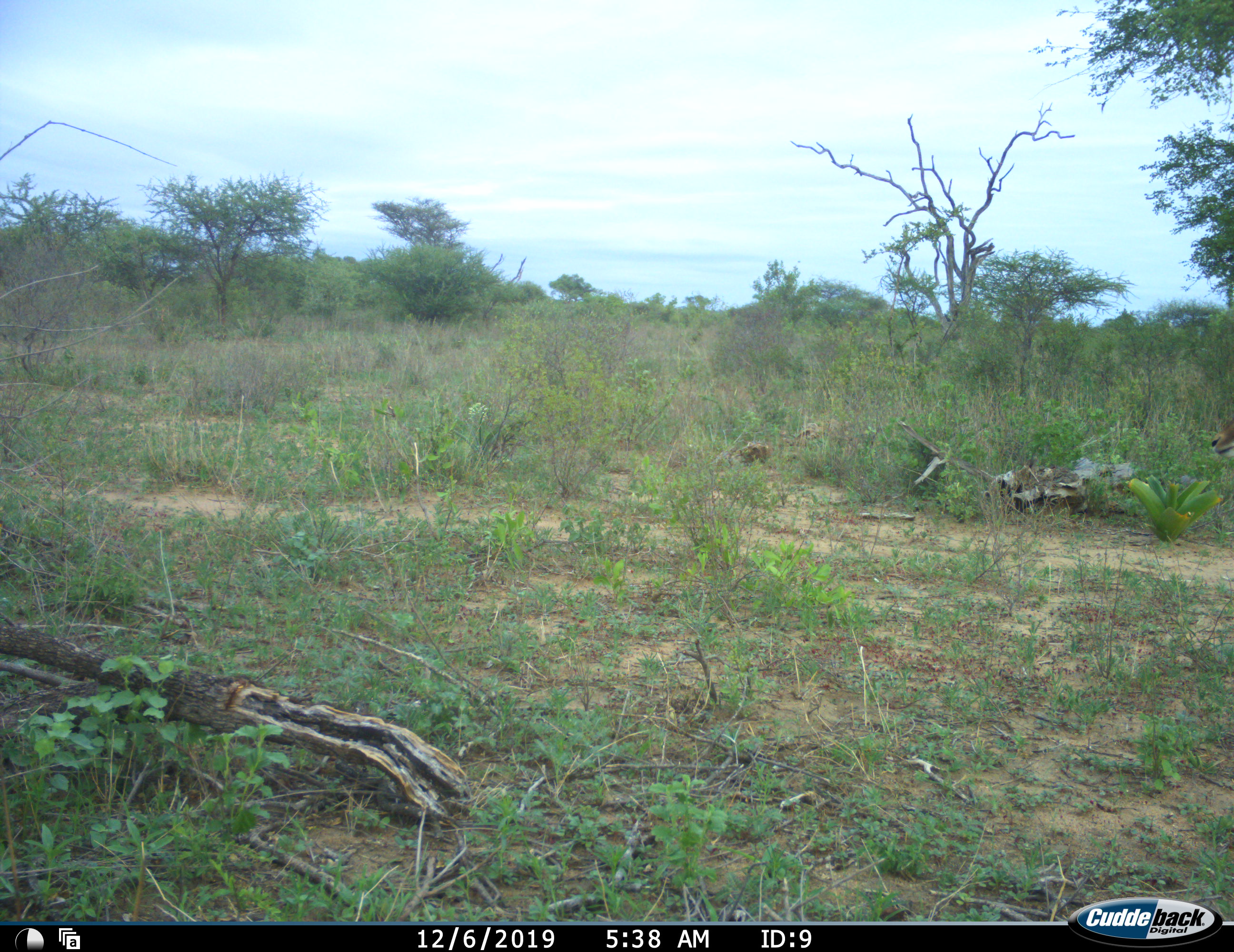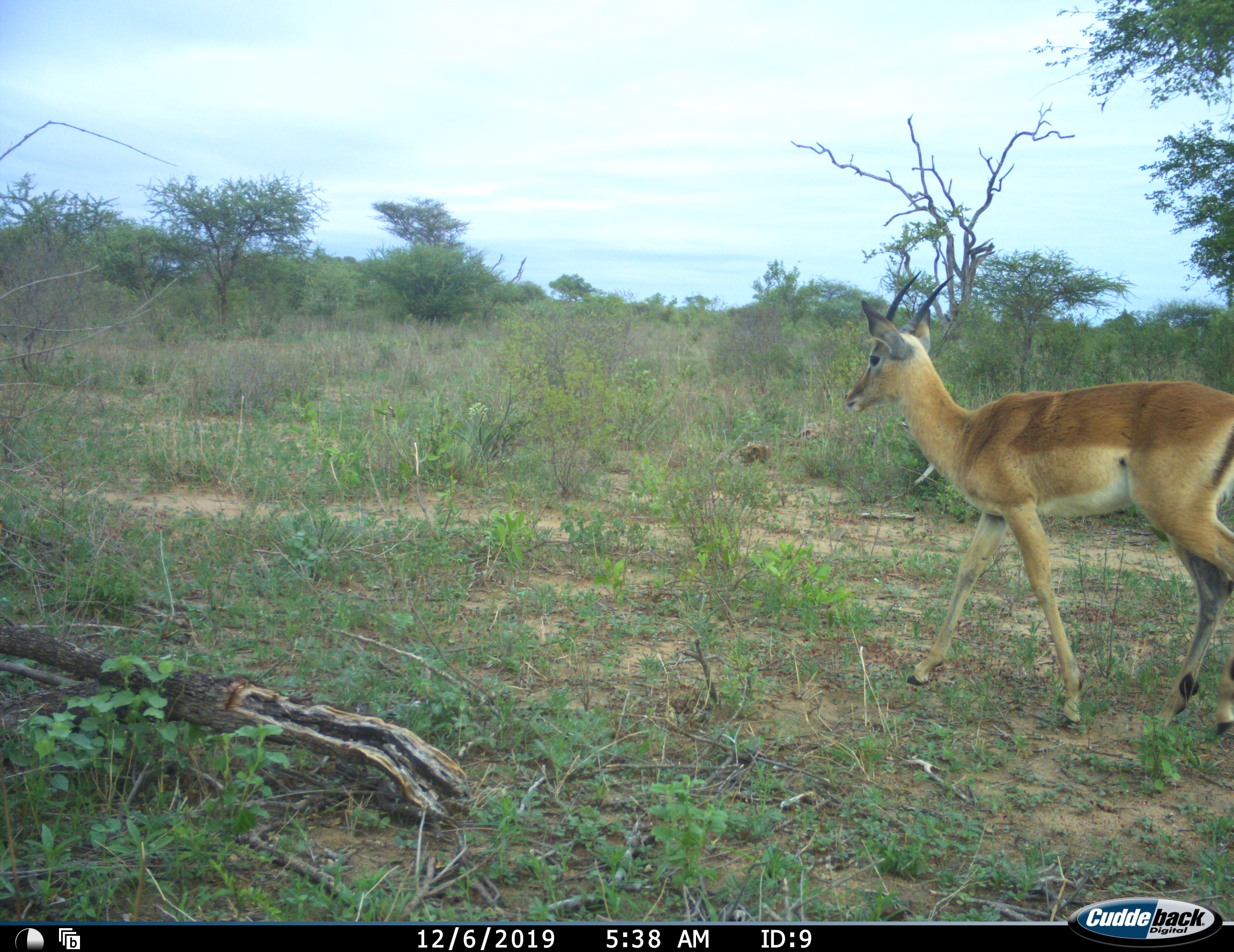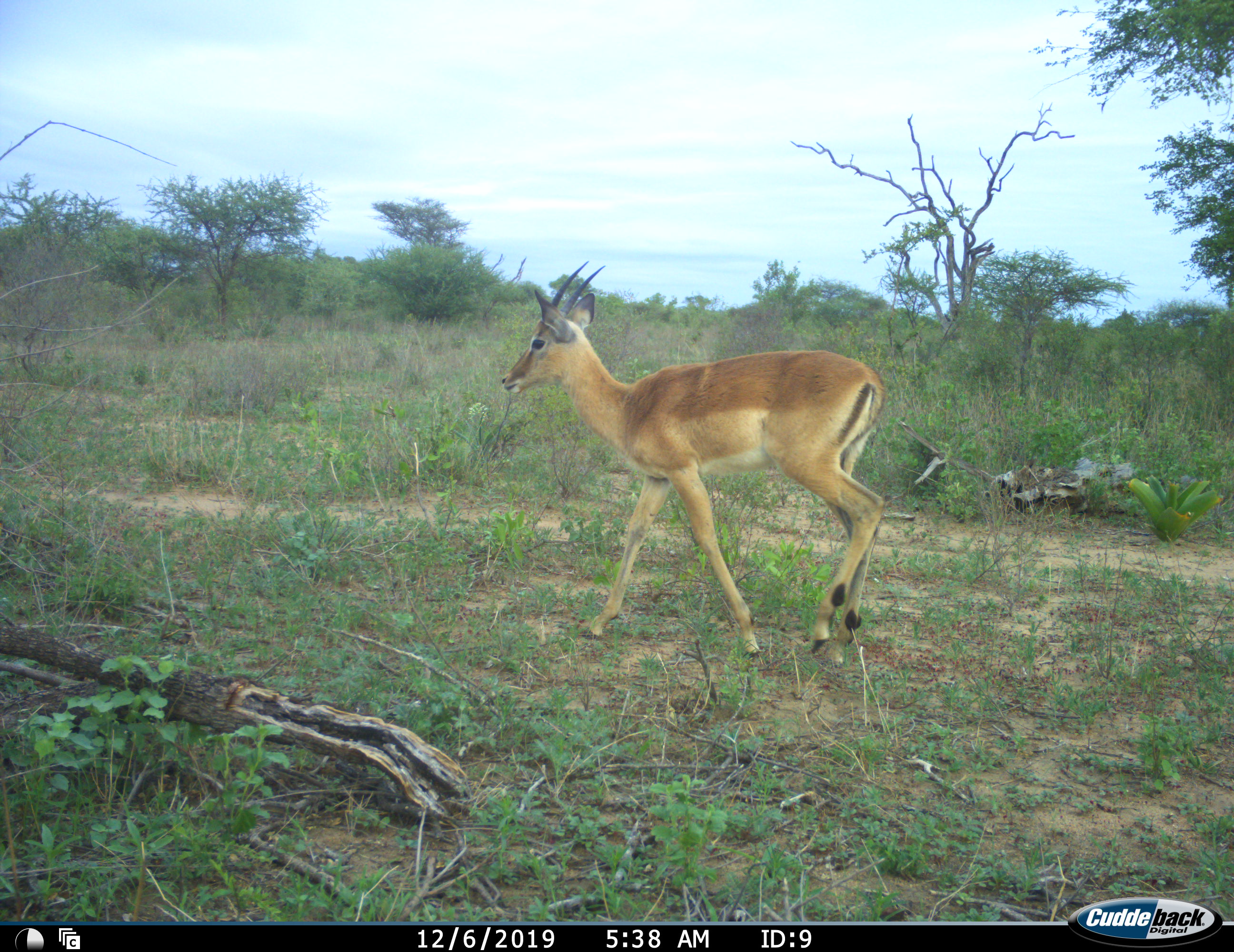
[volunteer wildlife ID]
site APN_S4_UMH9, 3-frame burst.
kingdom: Animalia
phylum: Chordata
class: Mammalia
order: Artiodactyla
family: Bovidae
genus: Aepyceros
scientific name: Aepyceros melampus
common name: impala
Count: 1.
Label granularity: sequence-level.